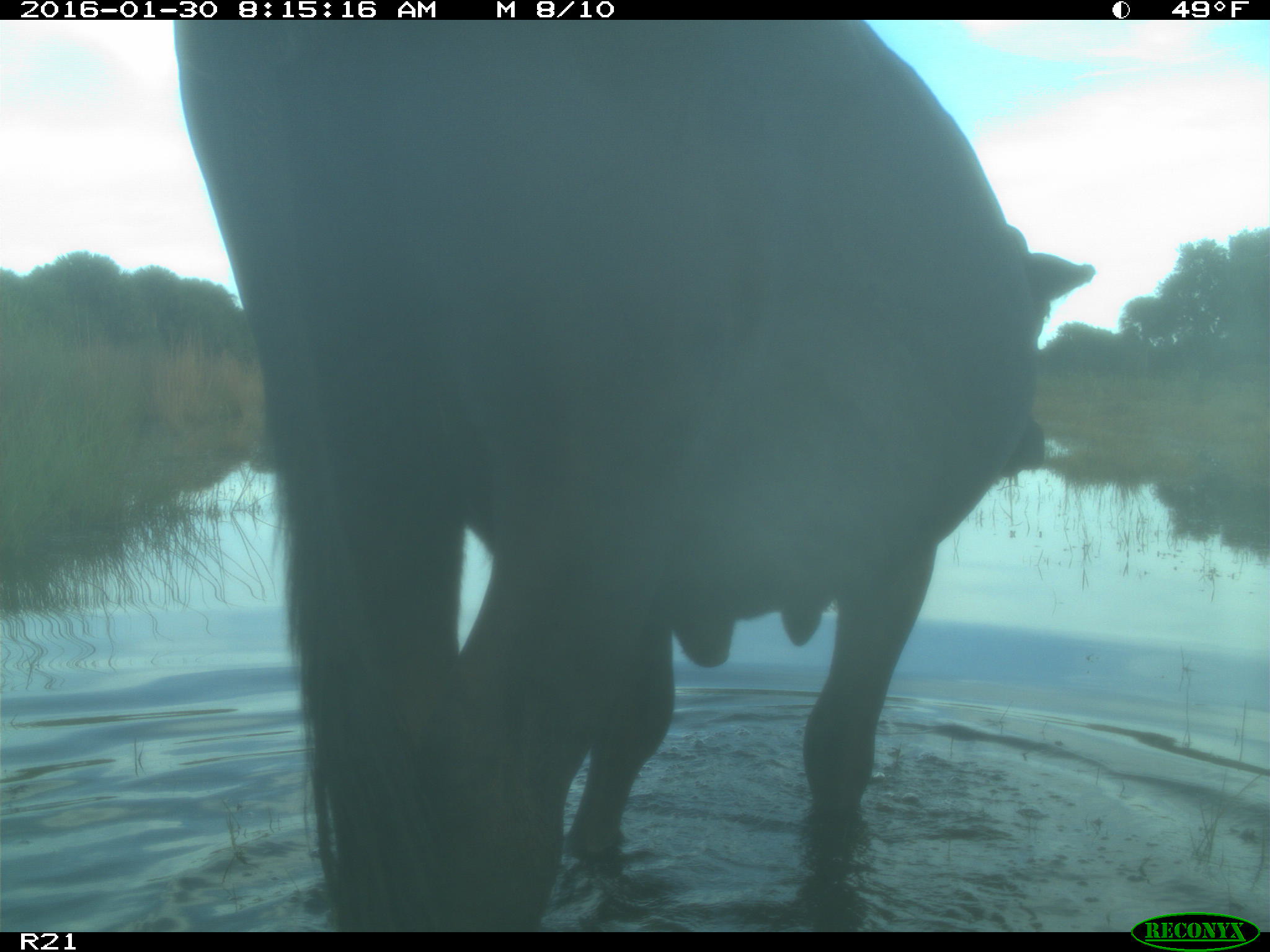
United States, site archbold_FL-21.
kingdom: Animalia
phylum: Chordata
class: Mammalia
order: Artiodactyla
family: Bovidae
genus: Bos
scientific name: Bos taurus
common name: domestic cow